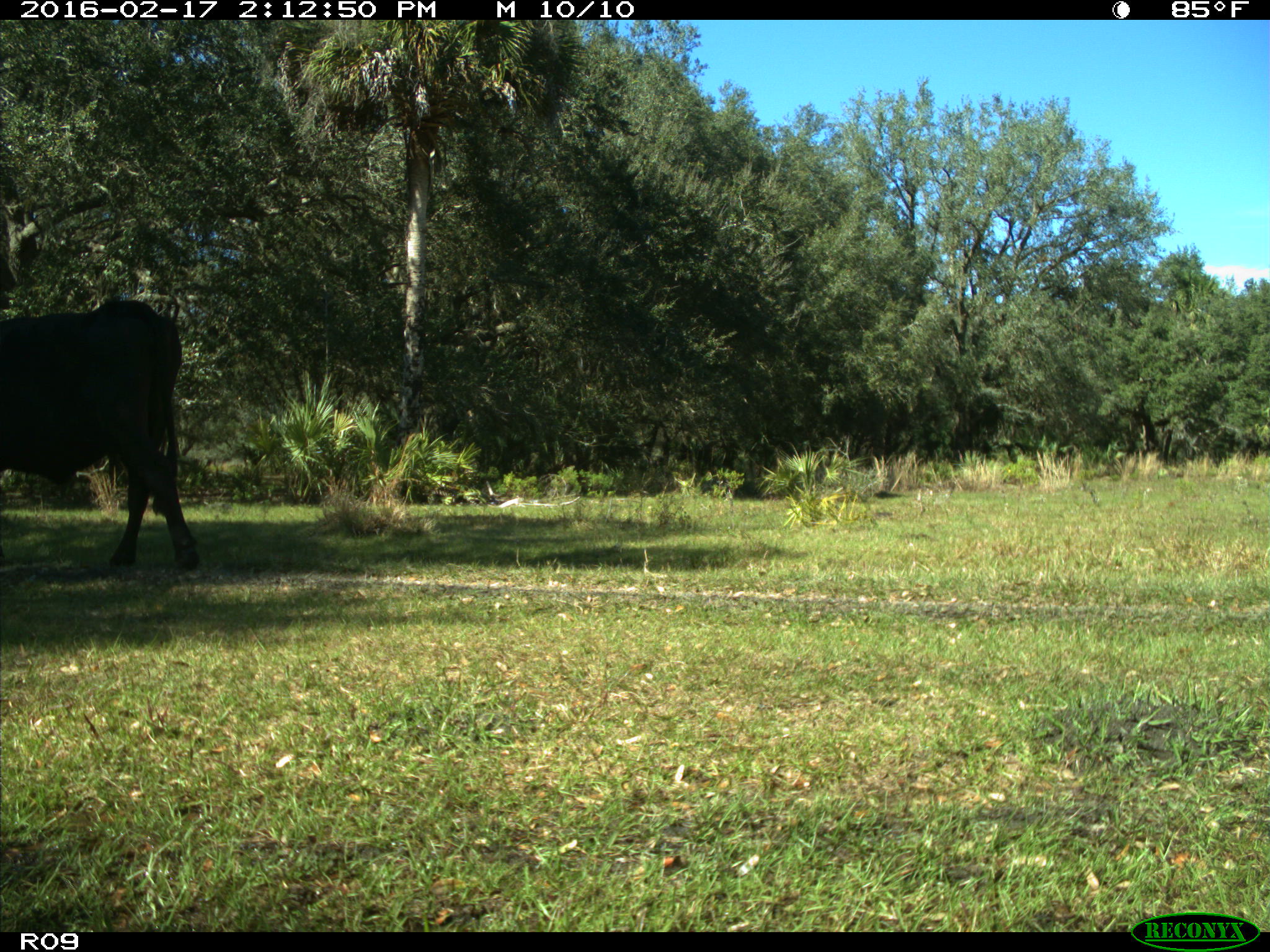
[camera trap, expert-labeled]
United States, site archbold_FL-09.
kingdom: Animalia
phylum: Chordata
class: Mammalia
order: Artiodactyla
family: Bovidae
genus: Bos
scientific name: Bos taurus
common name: domestic cow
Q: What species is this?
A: Bos taurus (domestic cow).